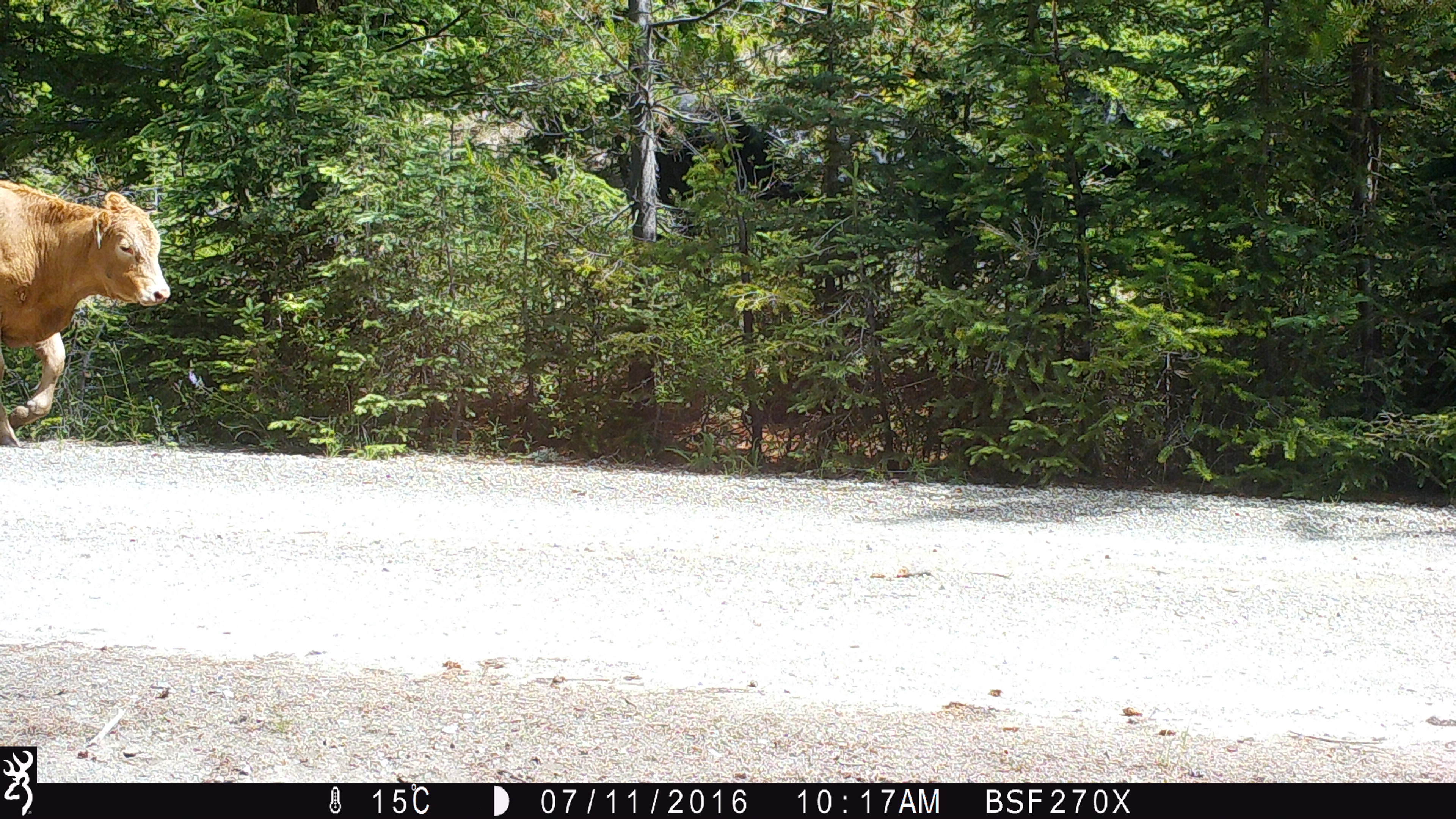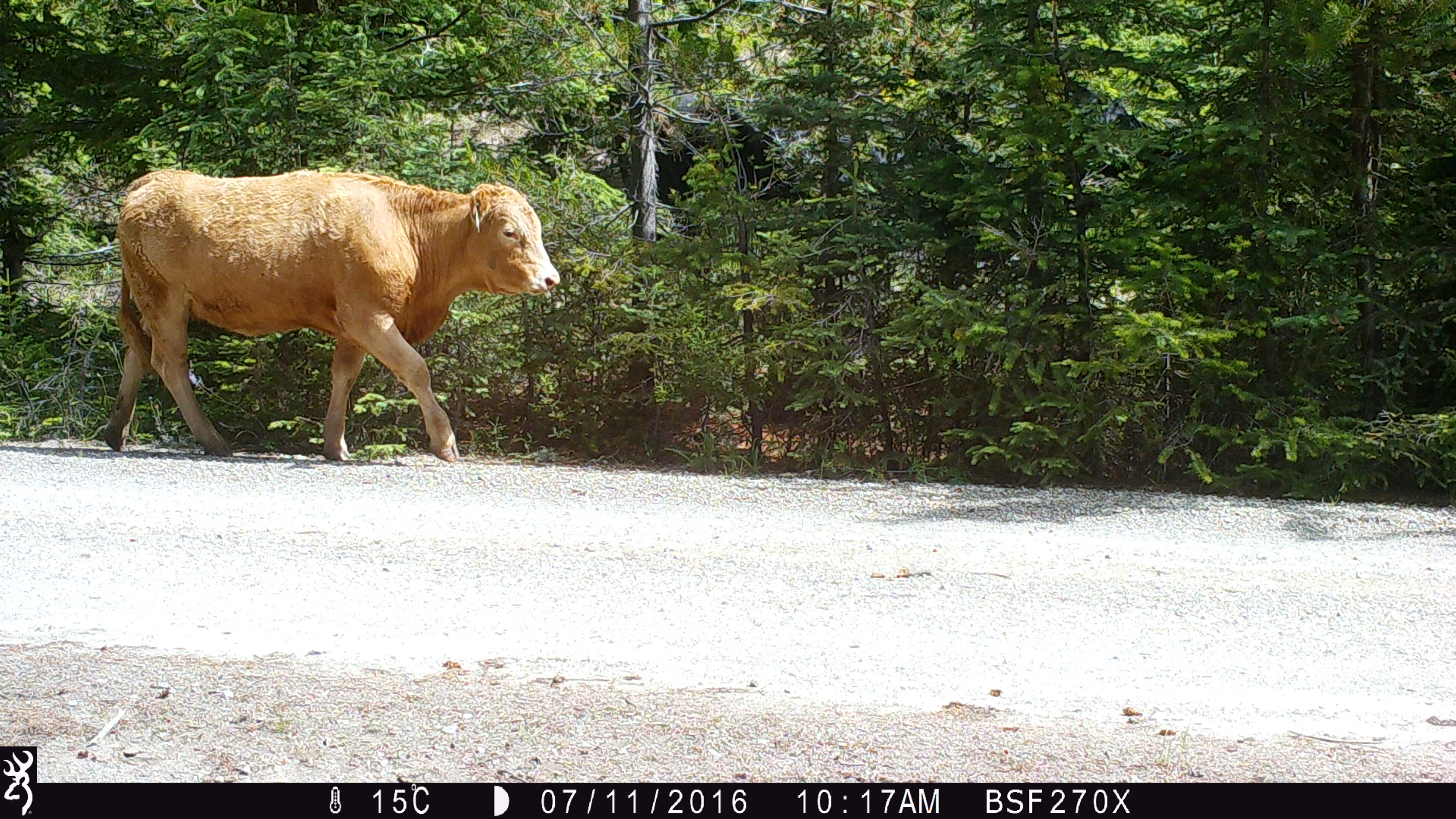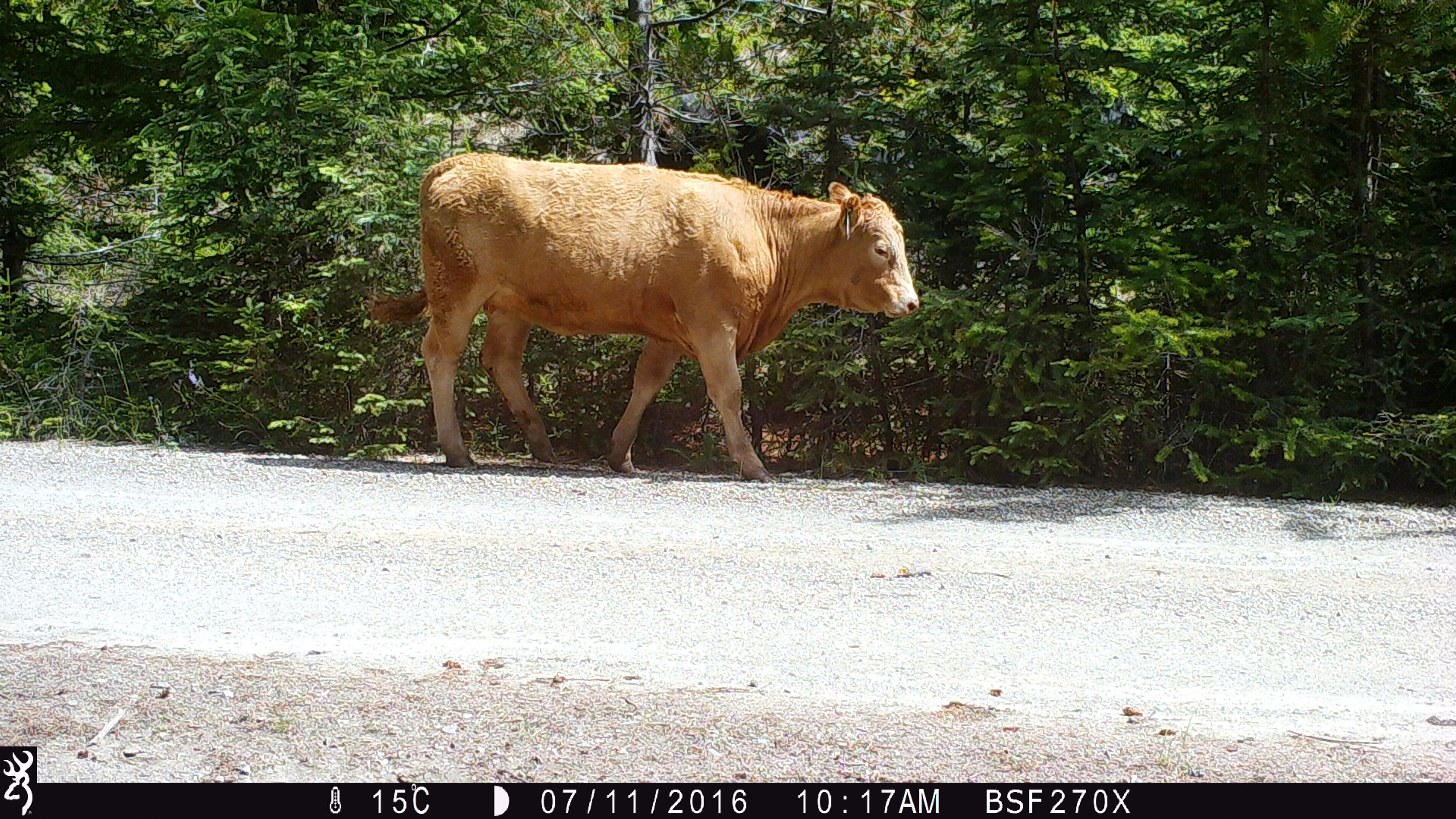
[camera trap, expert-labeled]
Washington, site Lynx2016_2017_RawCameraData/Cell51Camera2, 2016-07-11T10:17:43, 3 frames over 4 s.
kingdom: Animalia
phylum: Chordata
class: Mammalia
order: Artiodactyla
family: Bovidae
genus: Bos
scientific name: Bos taurus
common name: domestic cattle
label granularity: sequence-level